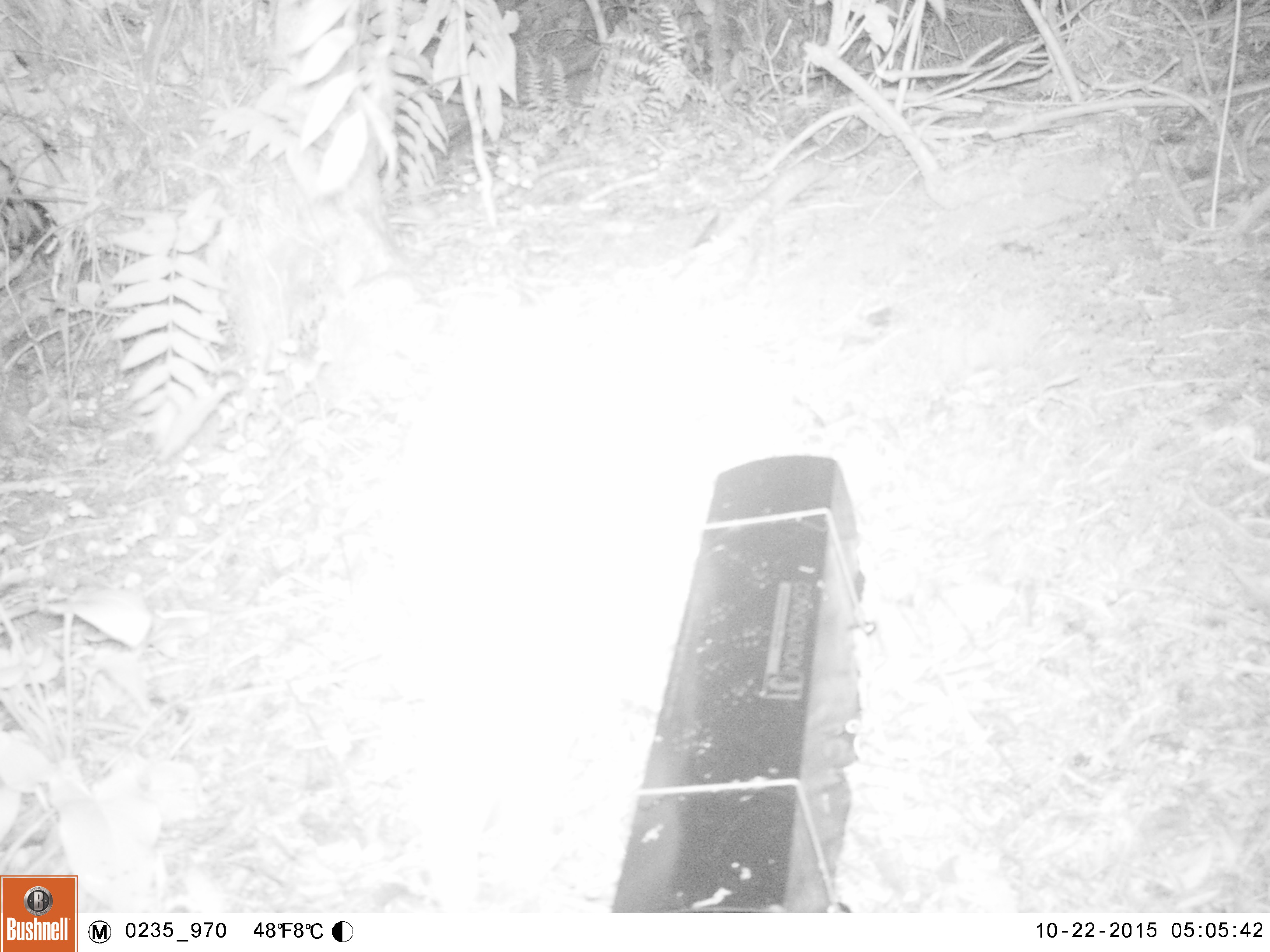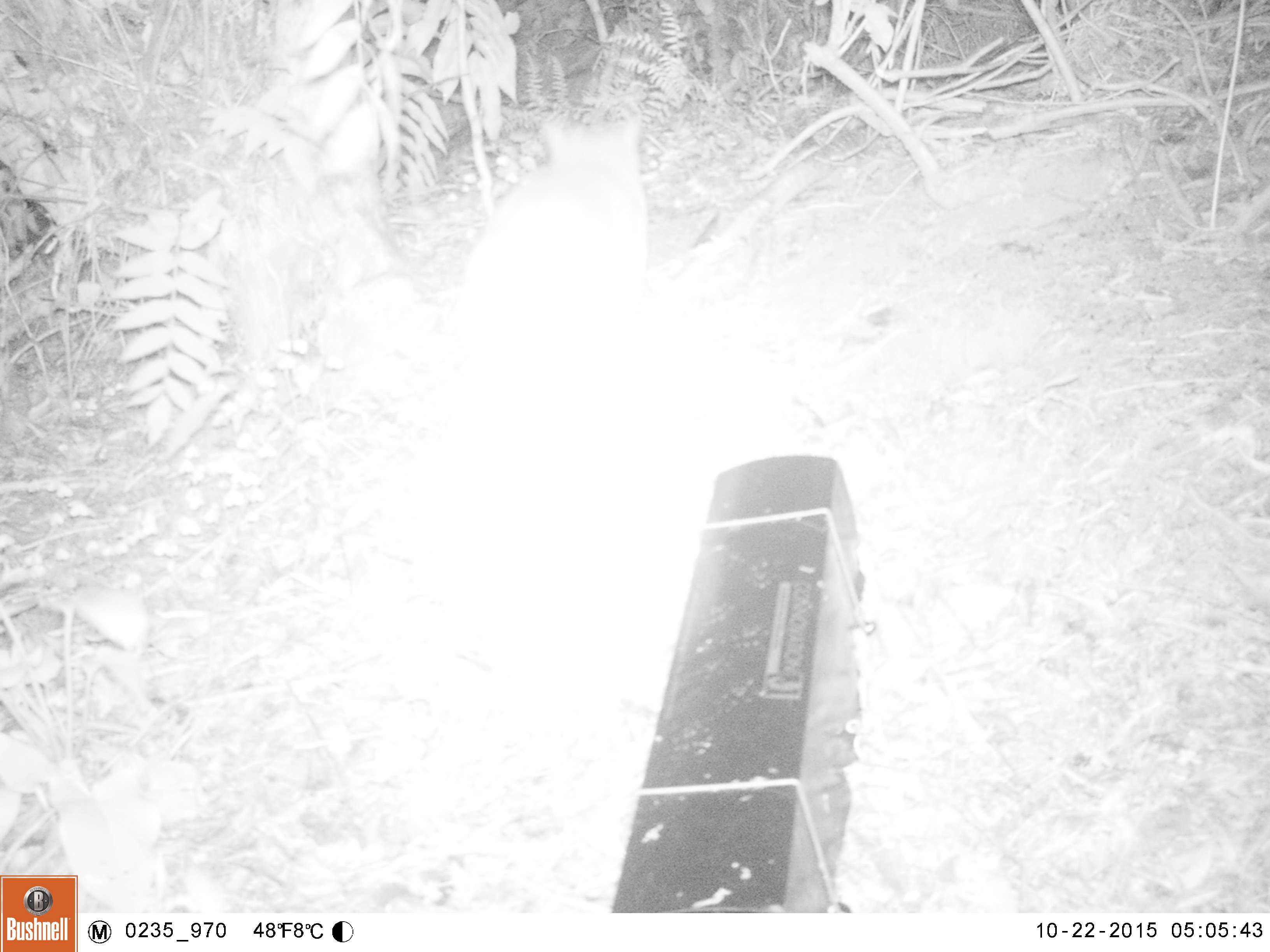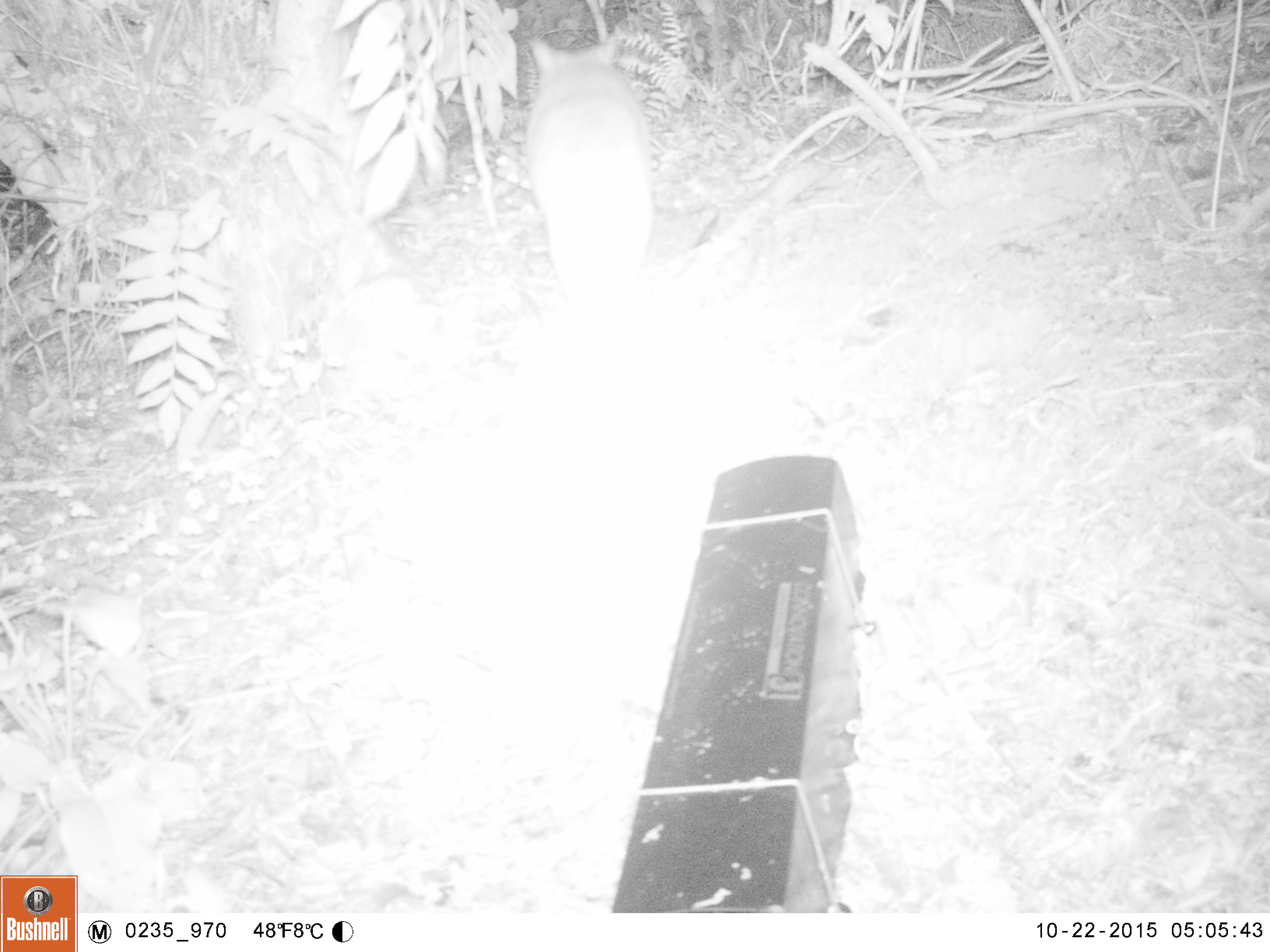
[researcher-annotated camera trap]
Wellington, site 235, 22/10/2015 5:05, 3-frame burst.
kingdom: Animalia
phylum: Chordata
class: Mammalia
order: Carnivora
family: Felidae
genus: Felis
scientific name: Felis catus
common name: cat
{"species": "cat (Felis catus)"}